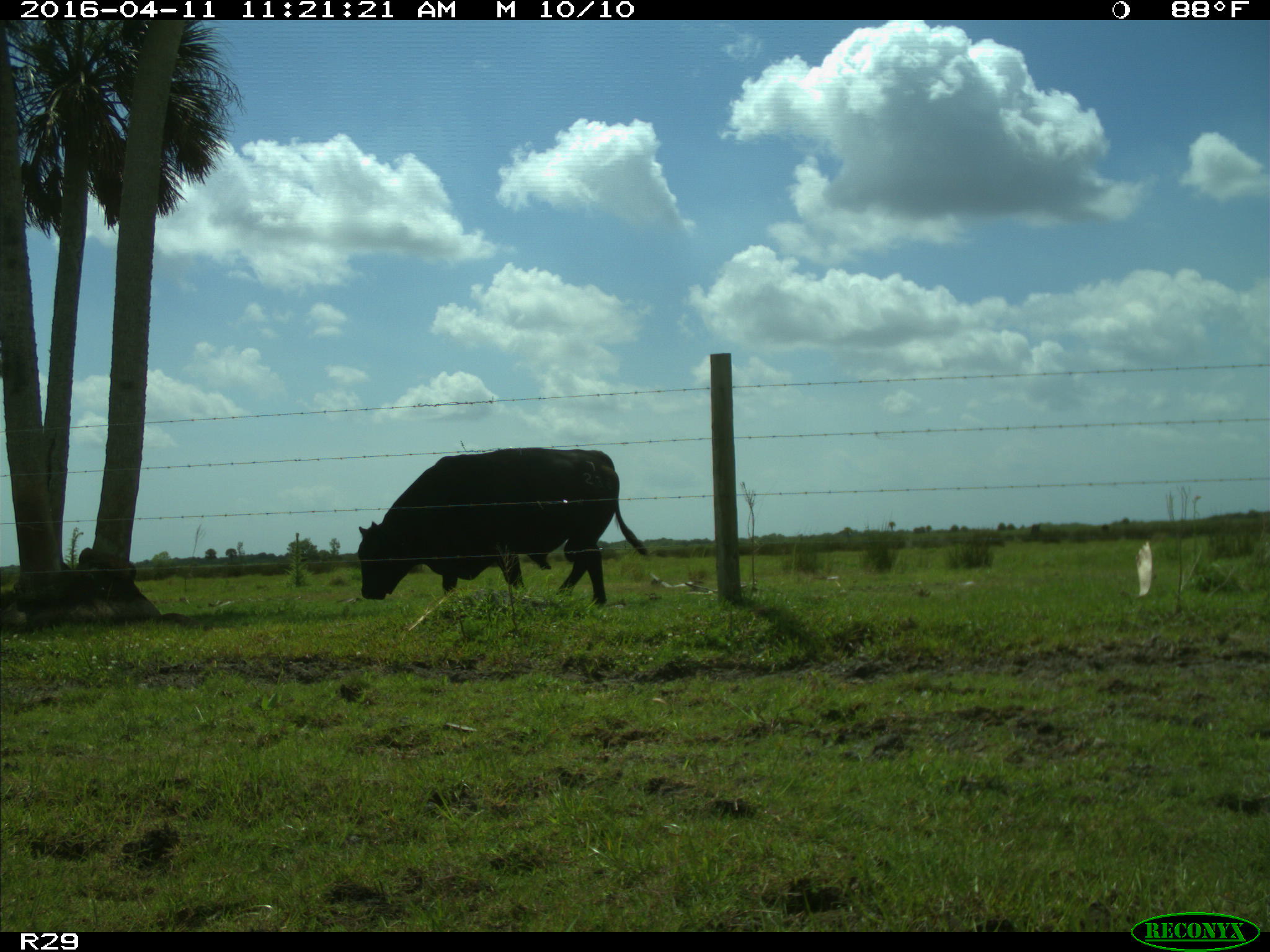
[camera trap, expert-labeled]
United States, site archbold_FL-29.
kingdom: Animalia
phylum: Chordata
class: Mammalia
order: Artiodactyla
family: Bovidae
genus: Bos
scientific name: Bos taurus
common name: domestic cow